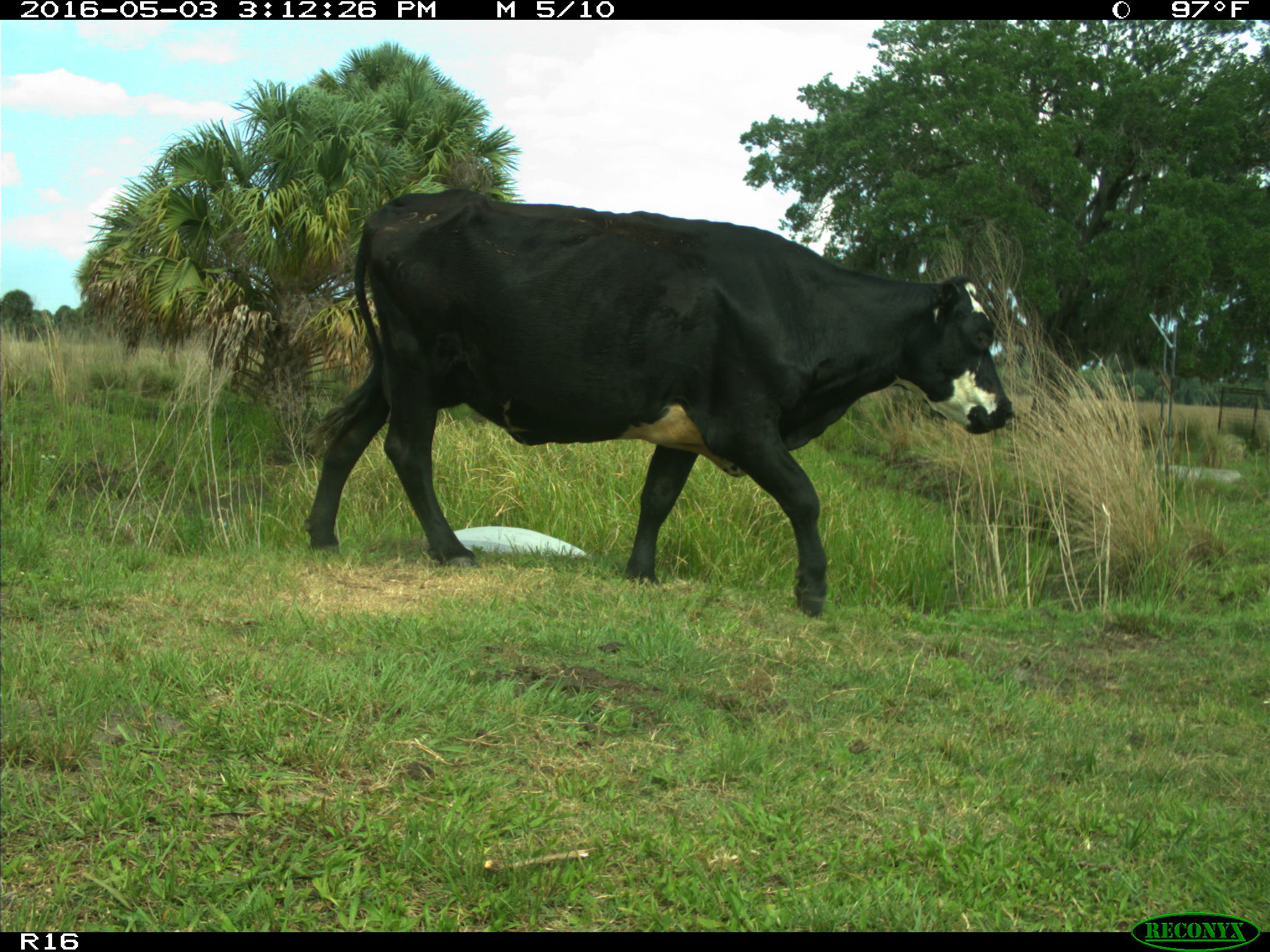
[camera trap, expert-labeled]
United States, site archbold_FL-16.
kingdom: Animalia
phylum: Chordata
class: Mammalia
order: Artiodactyla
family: Bovidae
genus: Bos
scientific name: Bos taurus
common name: domestic cow